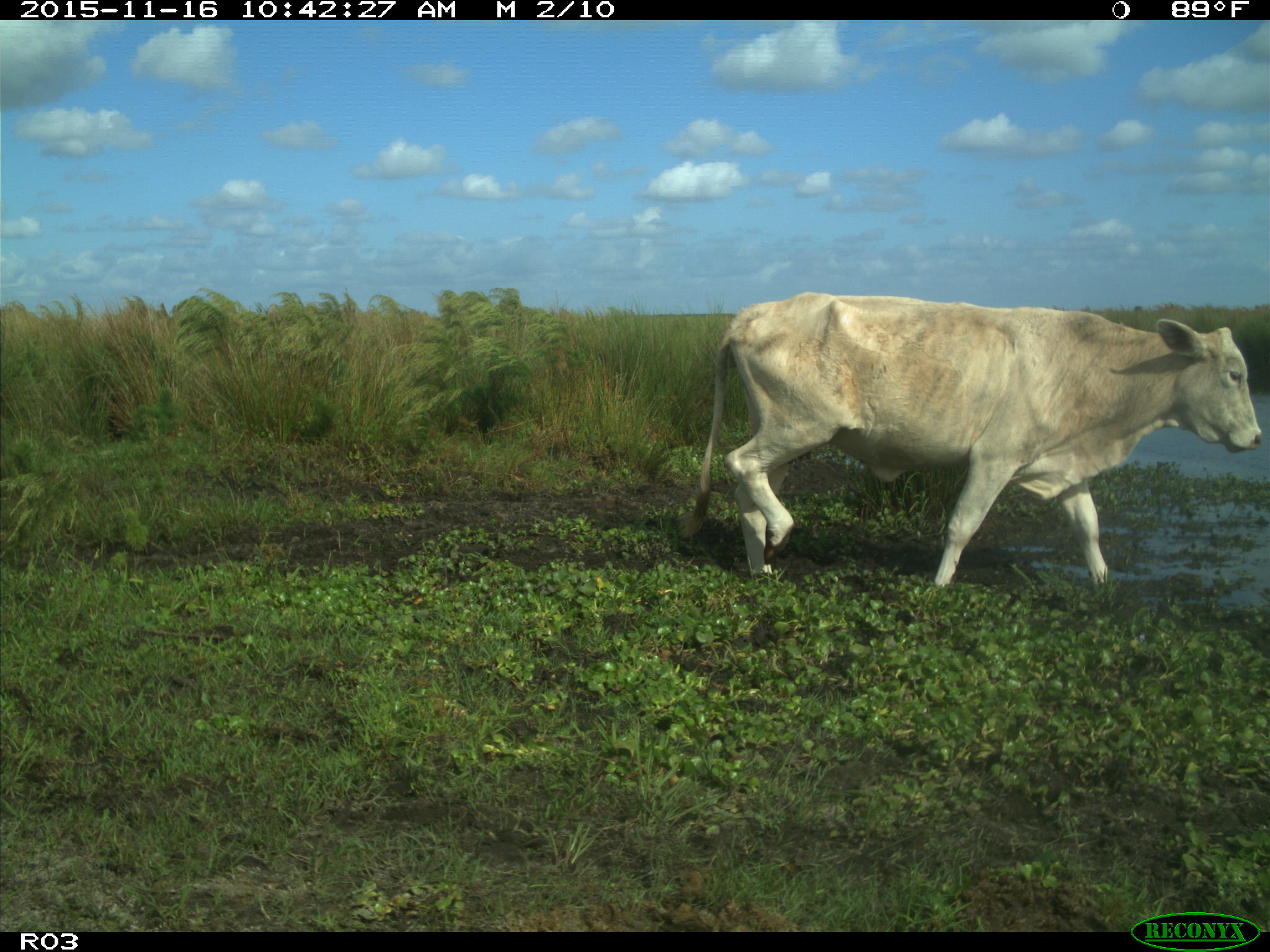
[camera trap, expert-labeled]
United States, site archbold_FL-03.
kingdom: Animalia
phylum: Chordata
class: Mammalia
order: Artiodactyla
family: Bovidae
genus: Bos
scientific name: Bos taurus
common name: domestic cow